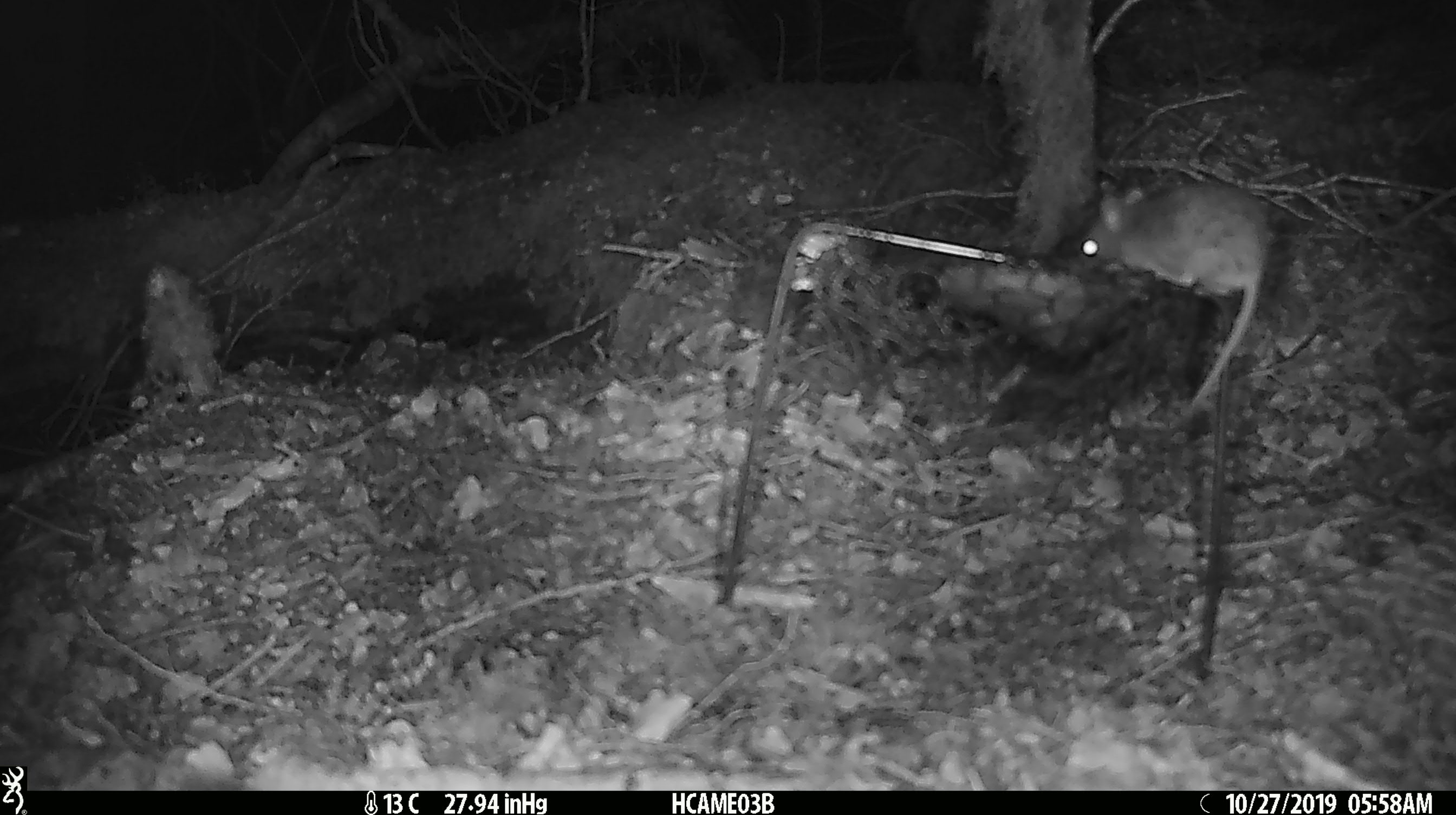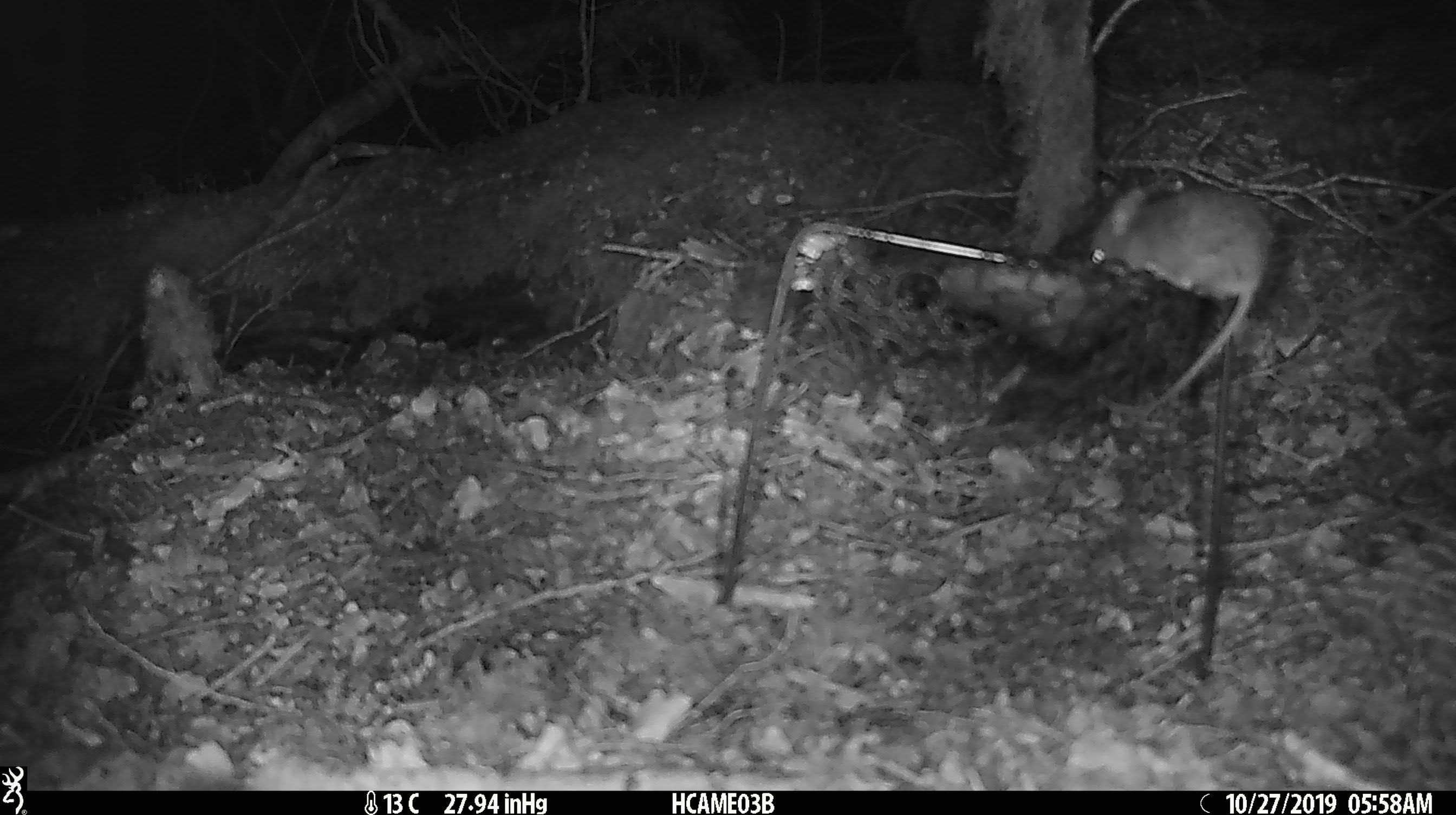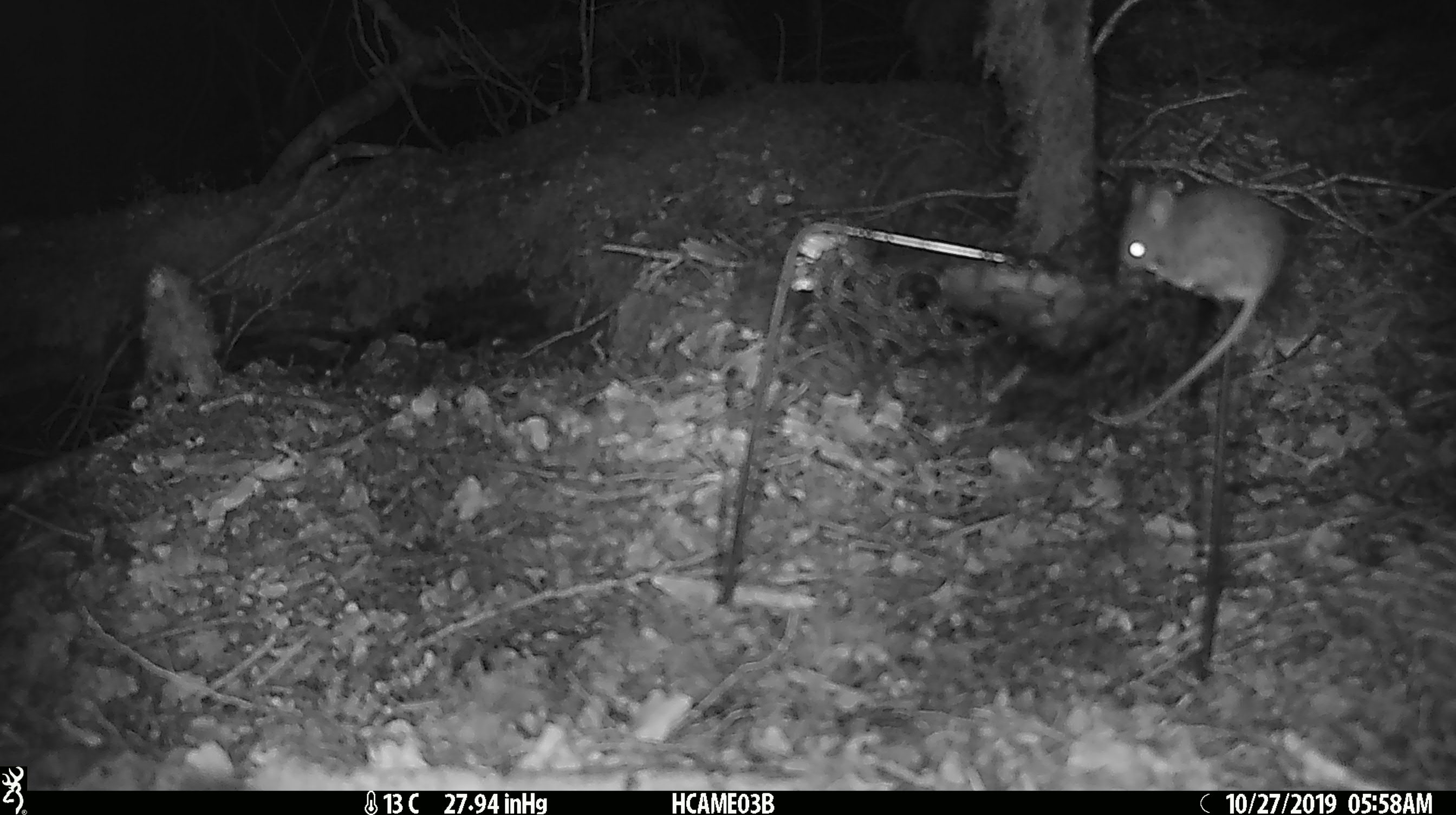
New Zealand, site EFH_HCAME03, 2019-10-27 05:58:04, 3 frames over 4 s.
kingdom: Animalia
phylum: Chordata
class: Mammalia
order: Rodentia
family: Muridae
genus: Mus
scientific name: Mus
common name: mouse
Mouse (Mus).